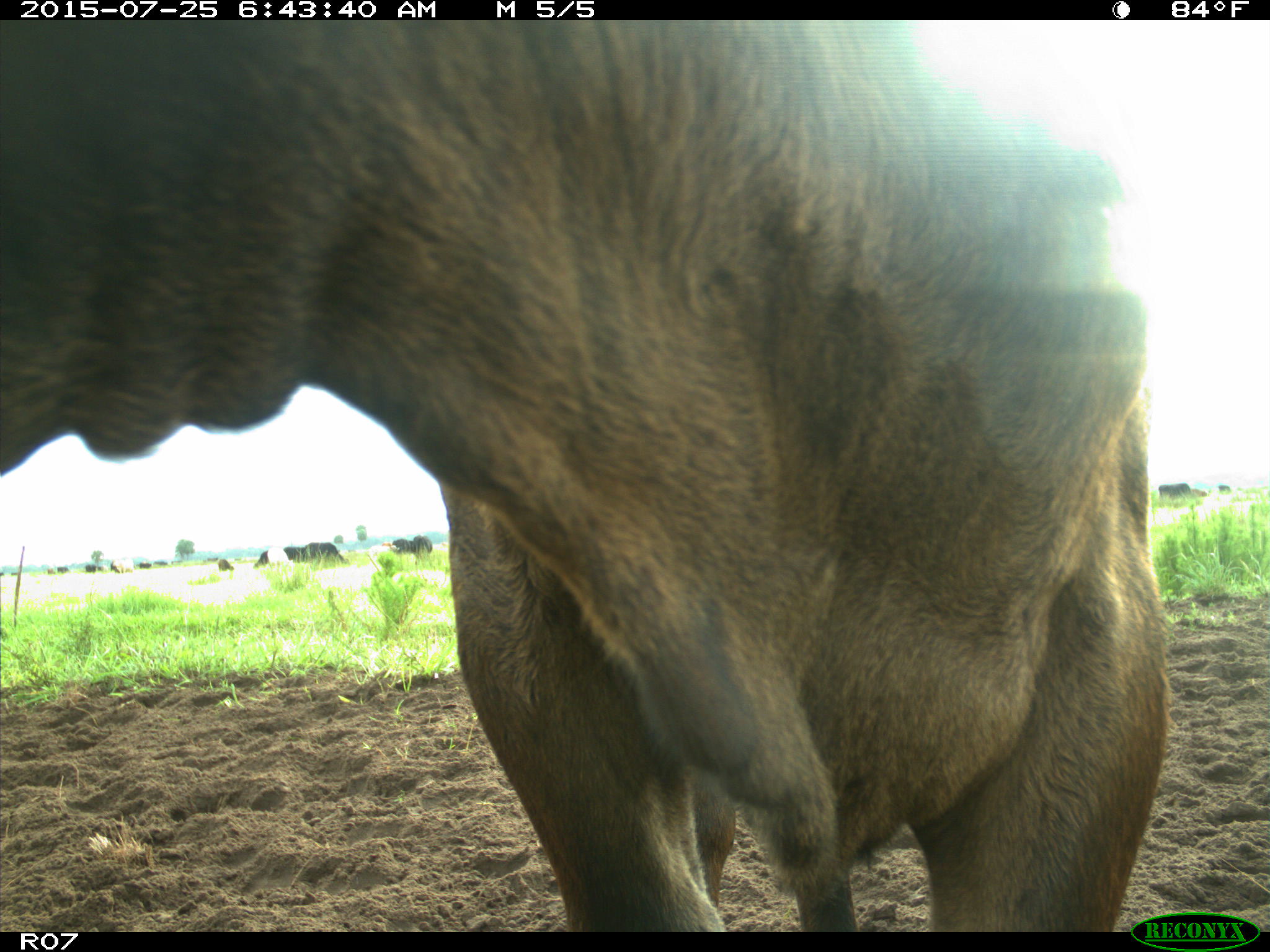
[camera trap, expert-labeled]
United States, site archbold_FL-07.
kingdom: Animalia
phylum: Chordata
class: Mammalia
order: Artiodactyla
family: Bovidae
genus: Bos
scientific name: Bos taurus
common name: domestic cow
Bos taurus (domestic cow).